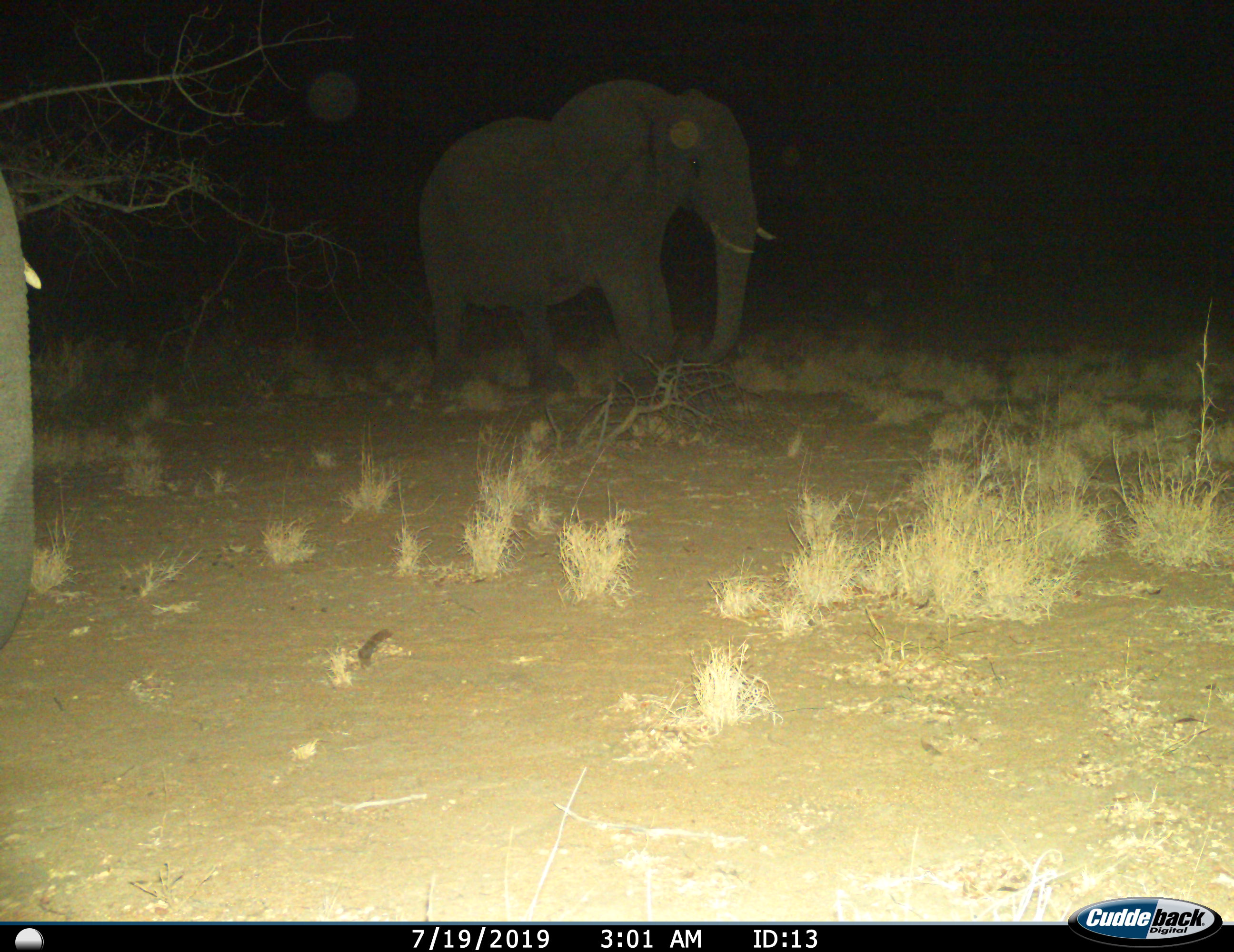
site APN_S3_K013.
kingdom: Animalia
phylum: Chordata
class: Mammalia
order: Proboscidea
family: Elephantidae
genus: Loxodonta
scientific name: Loxodonta africana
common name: african bush elephant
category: elephant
Elephant (african bush elephant) (Loxodonta africana), count 2. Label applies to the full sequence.